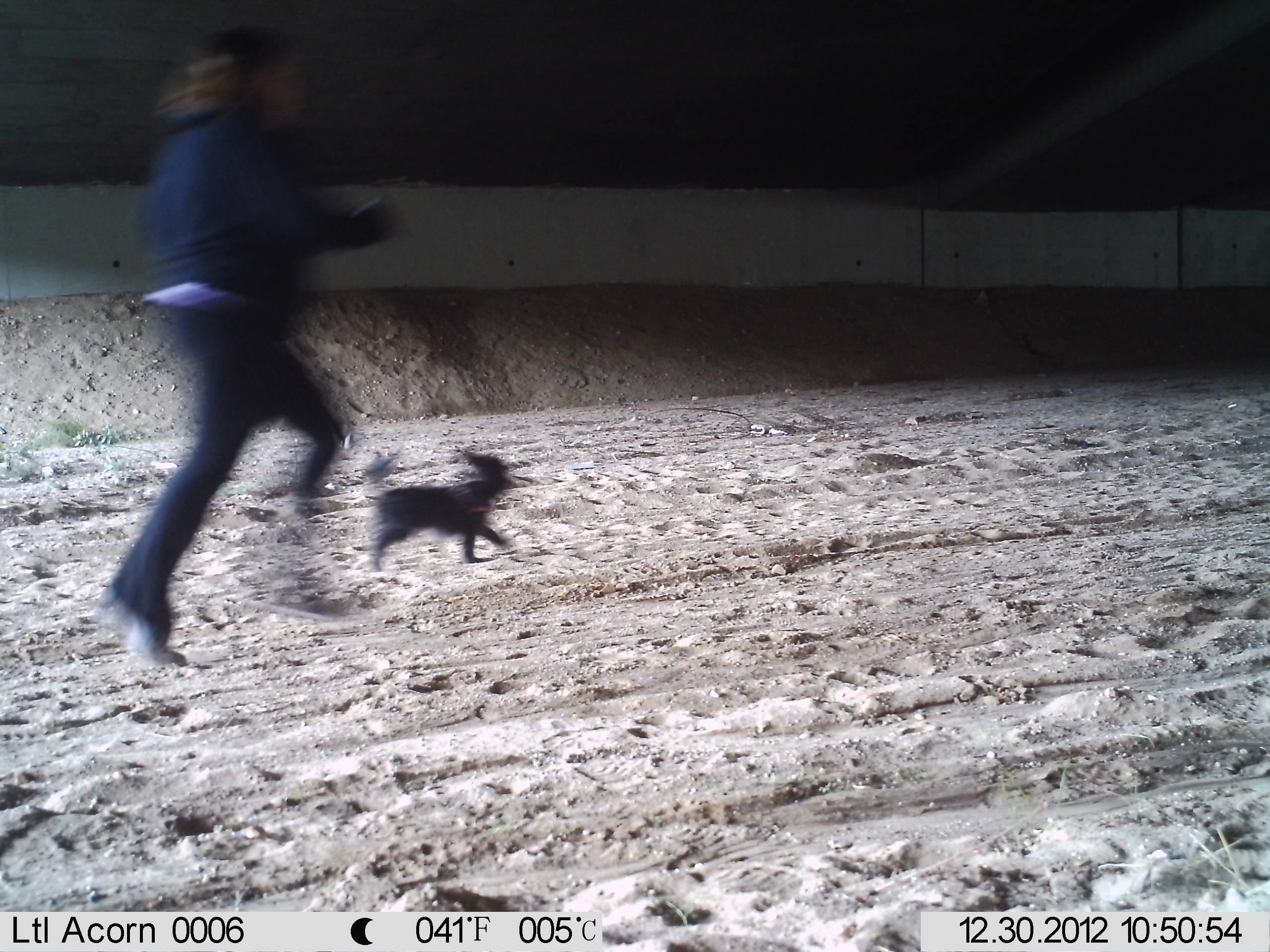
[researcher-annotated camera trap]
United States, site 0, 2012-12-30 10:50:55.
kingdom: Animalia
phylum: Chordata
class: Mammalia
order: Carnivora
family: Canidae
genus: Canis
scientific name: Canis familiaris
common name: domestic dog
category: dog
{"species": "dog (domestic dog) (Canis familiaris)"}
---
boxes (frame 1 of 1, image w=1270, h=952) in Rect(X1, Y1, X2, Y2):
dog: Rect(291, 430, 598, 590)